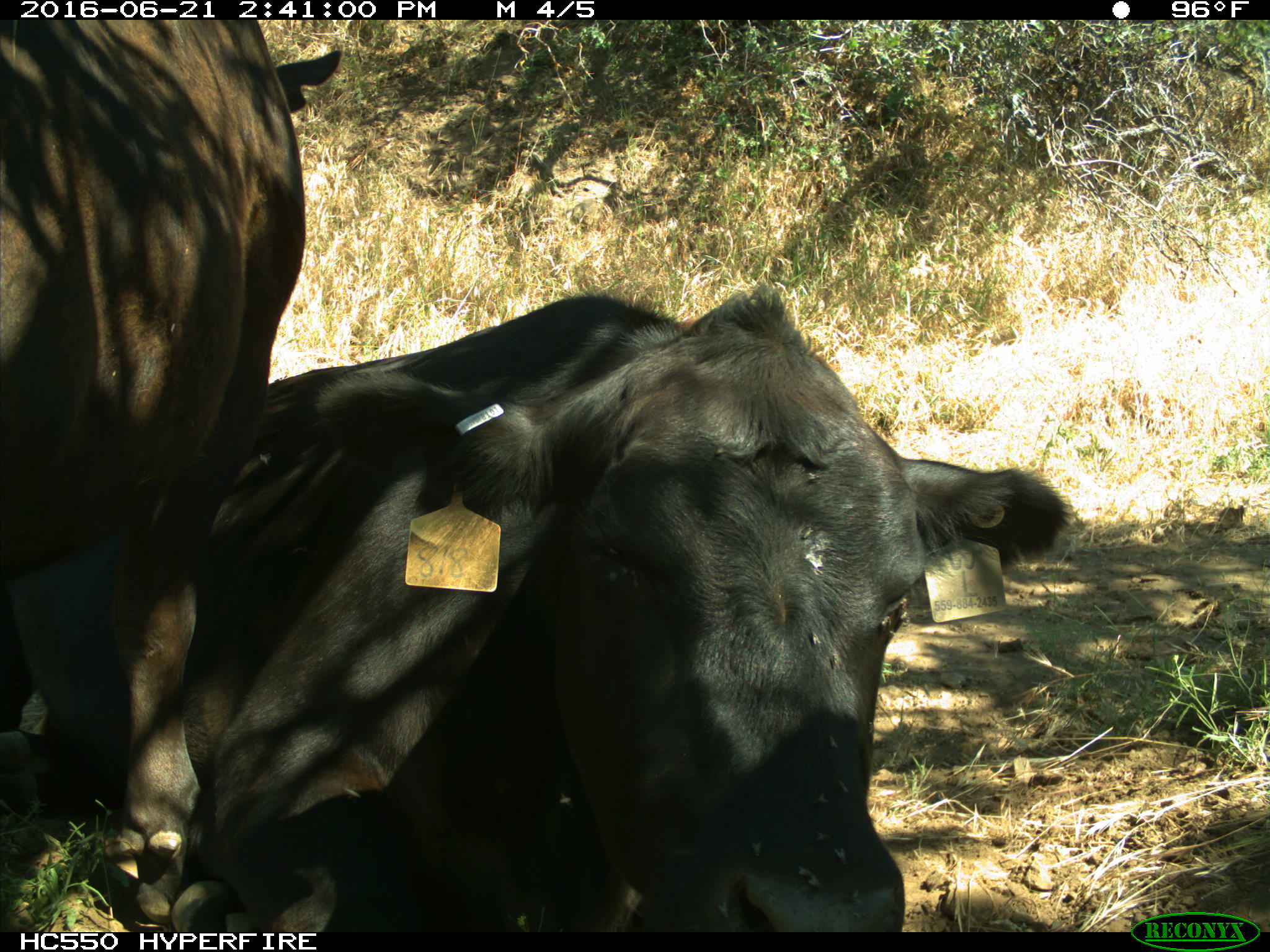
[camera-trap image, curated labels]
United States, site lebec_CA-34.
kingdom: Animalia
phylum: Chordata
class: Mammalia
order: Artiodactyla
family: Bovidae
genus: Bos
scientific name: Bos taurus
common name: domestic cow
Bos taurus (domestic cow).